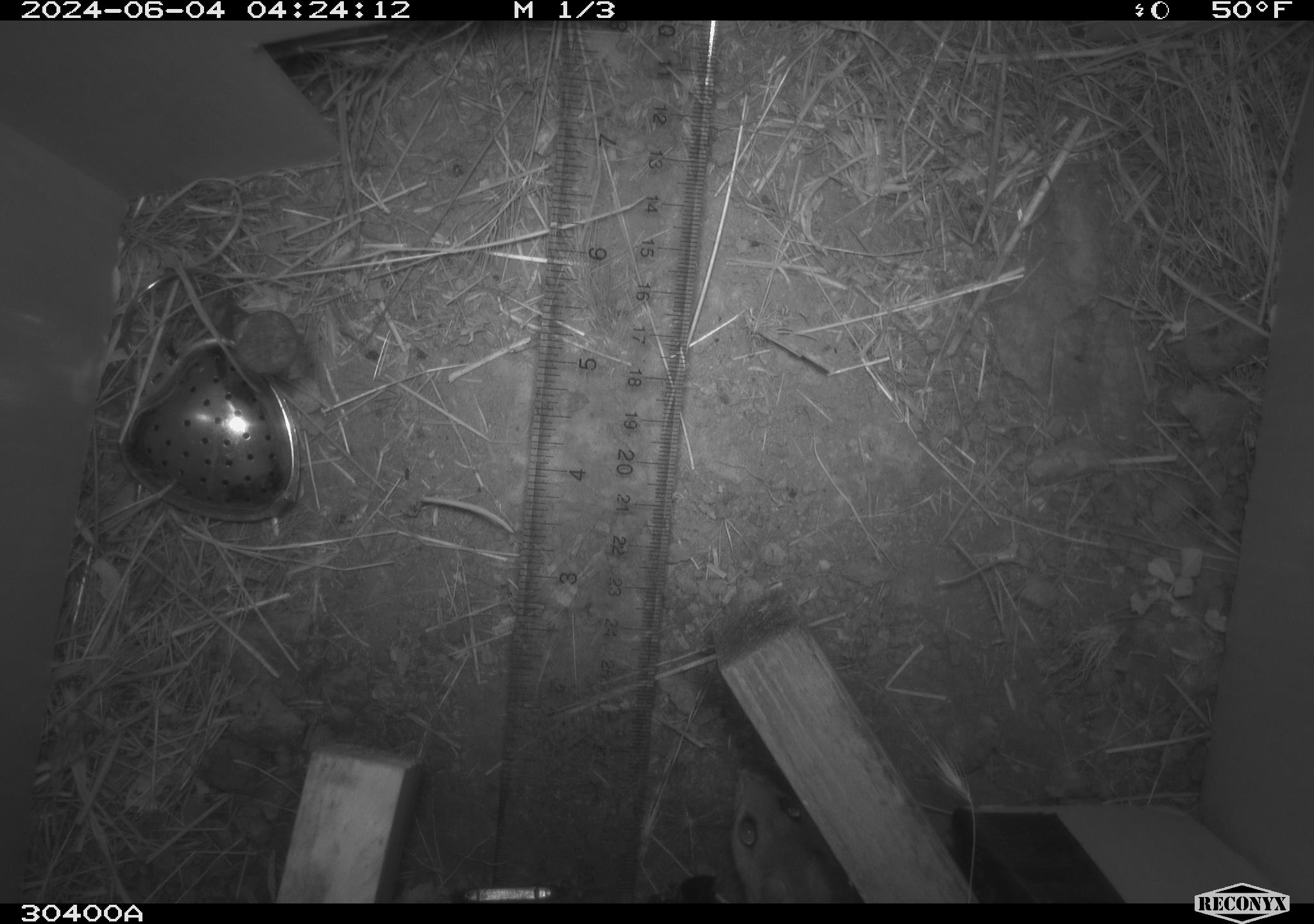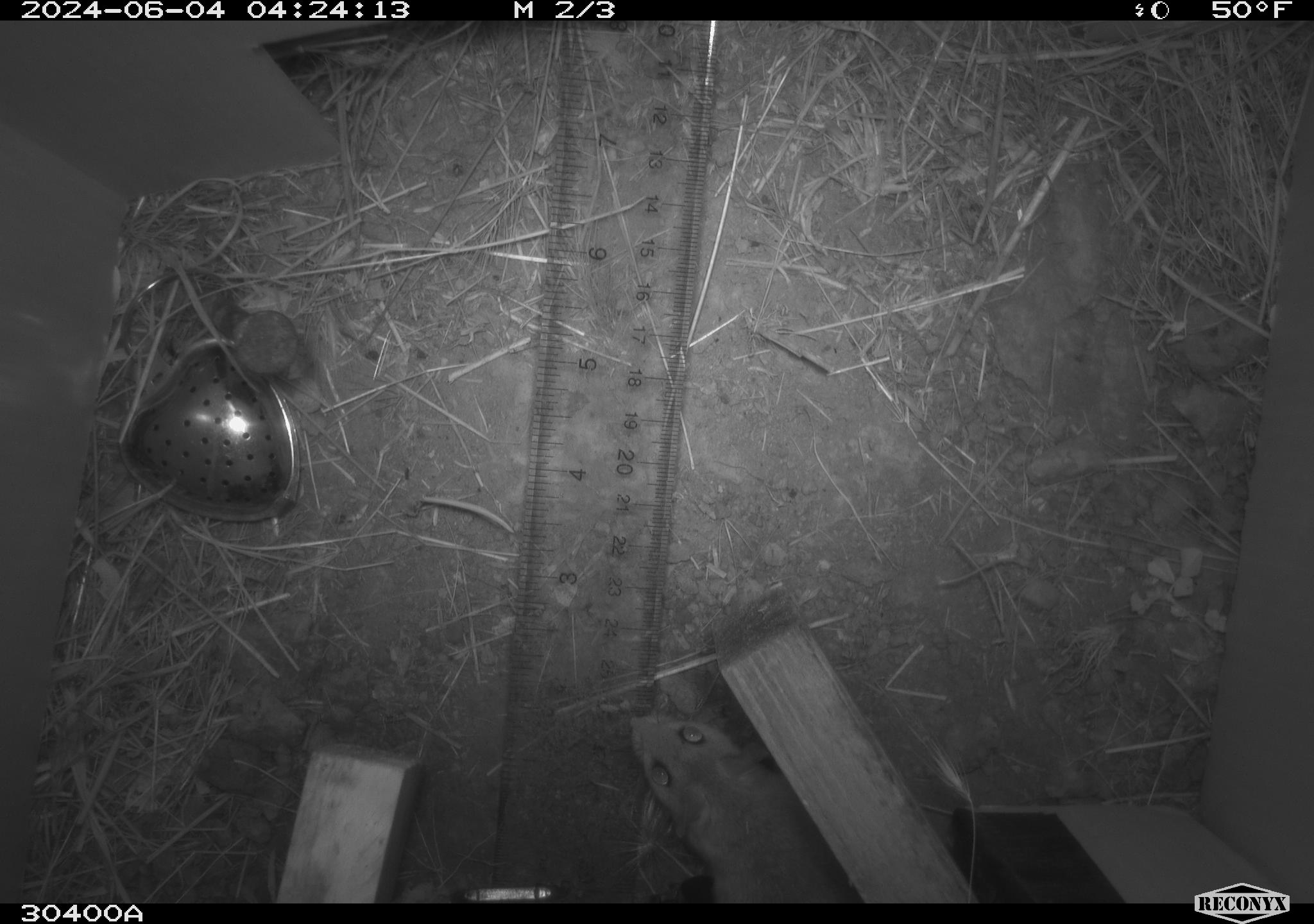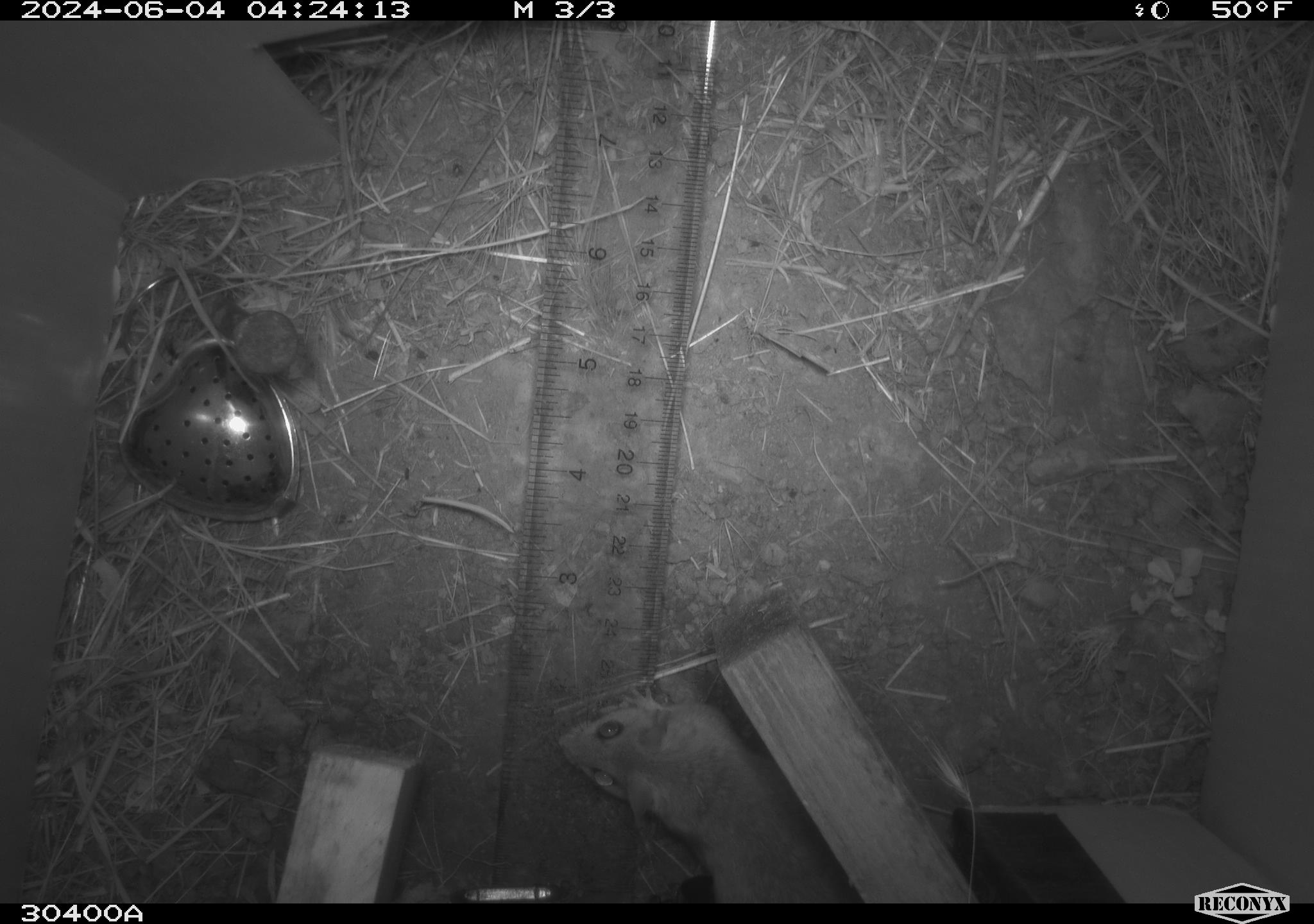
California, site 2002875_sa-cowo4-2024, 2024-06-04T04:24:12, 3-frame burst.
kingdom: Animalia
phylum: Chordata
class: Mammalia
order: Rodentia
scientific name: Rodentia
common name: rodent